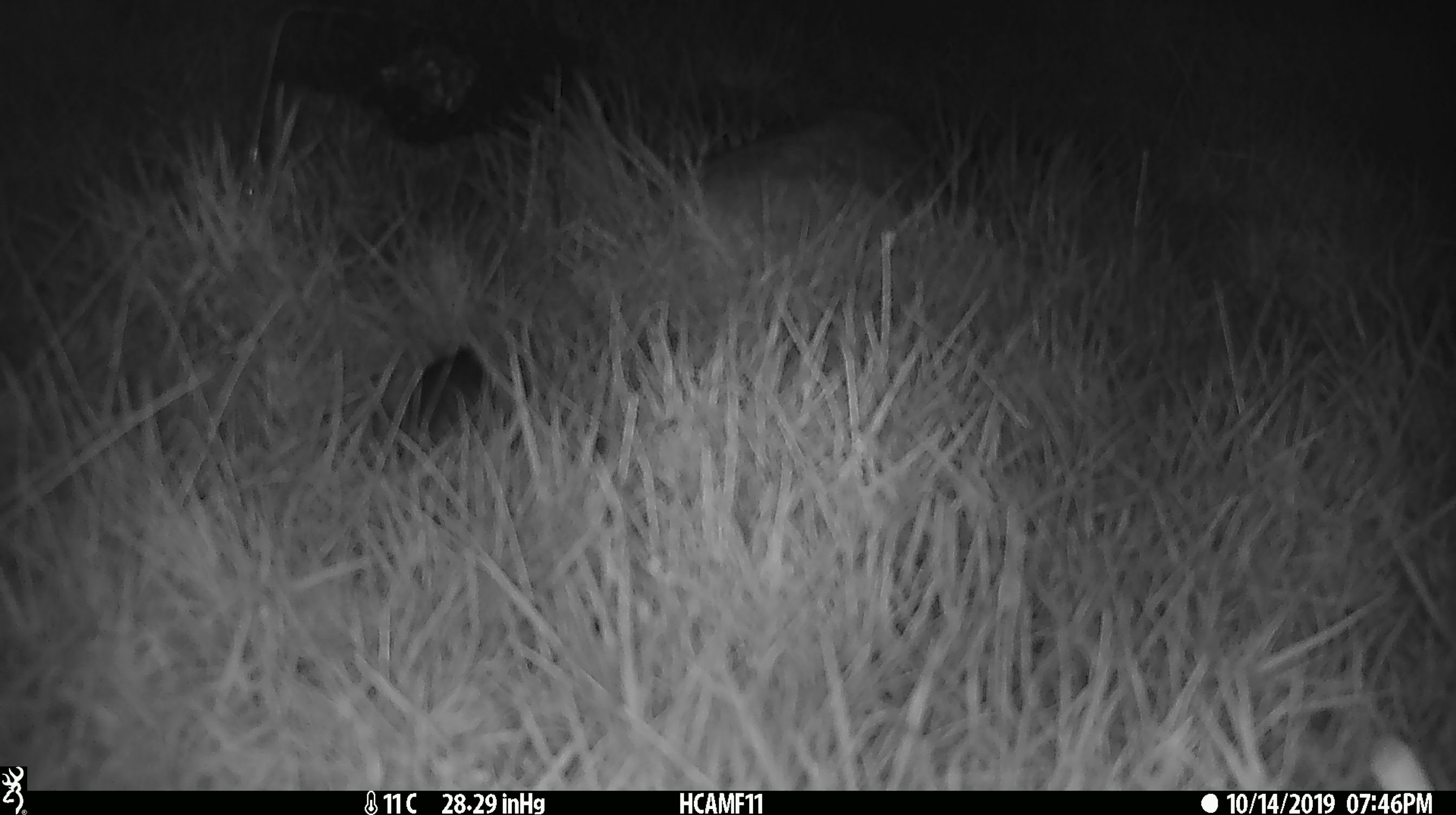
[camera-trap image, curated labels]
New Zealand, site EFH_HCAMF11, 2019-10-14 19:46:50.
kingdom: Animalia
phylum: Chordata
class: Mammalia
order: Rodentia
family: Muridae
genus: Mus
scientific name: Mus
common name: mouse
Mouse (Mus).